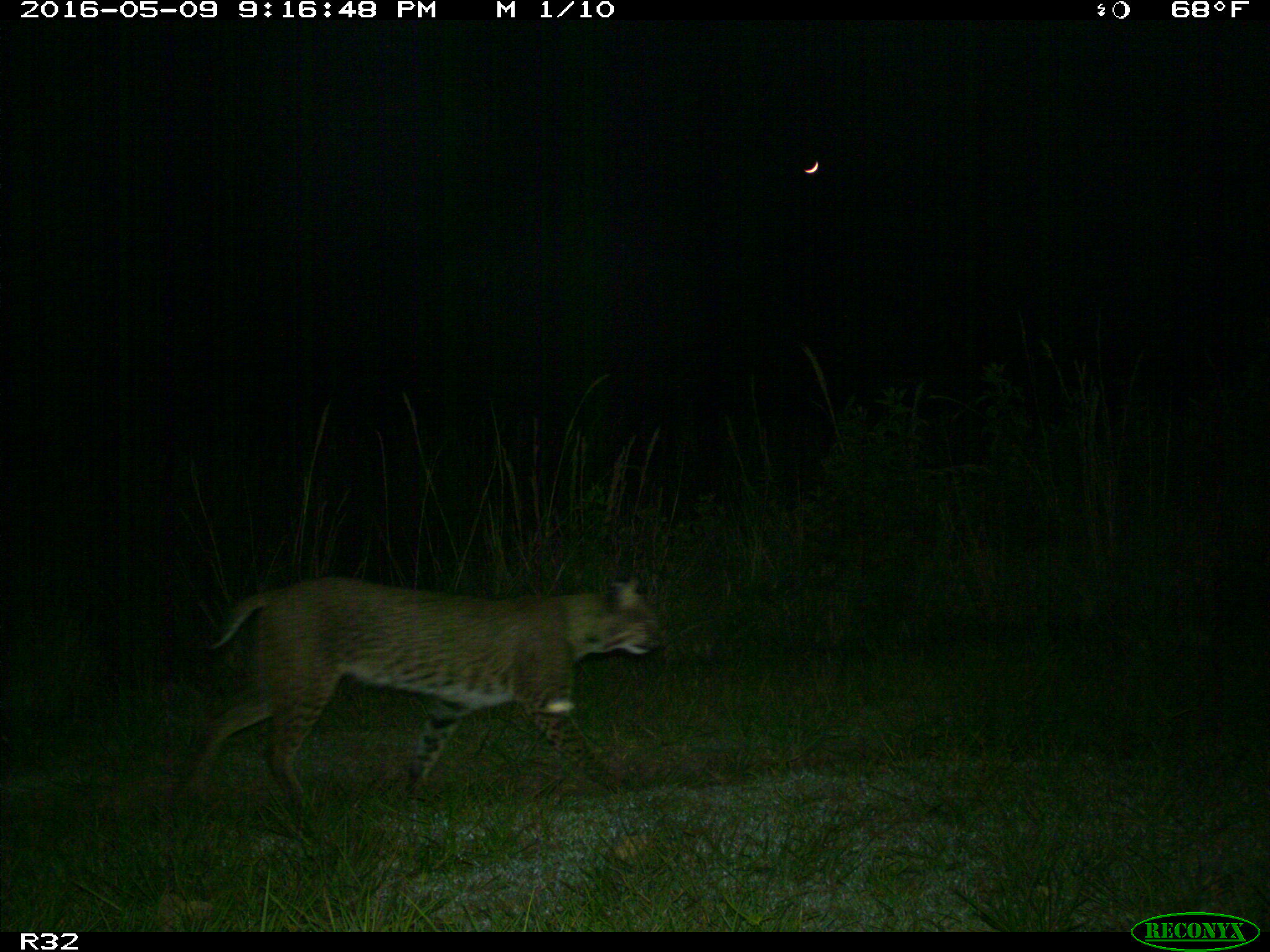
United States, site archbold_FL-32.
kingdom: Animalia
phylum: Chordata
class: Mammalia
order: Carnivora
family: Felidae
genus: Lynx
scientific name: Lynx rufus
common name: bobcat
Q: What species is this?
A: Lynx rufus (bobcat).